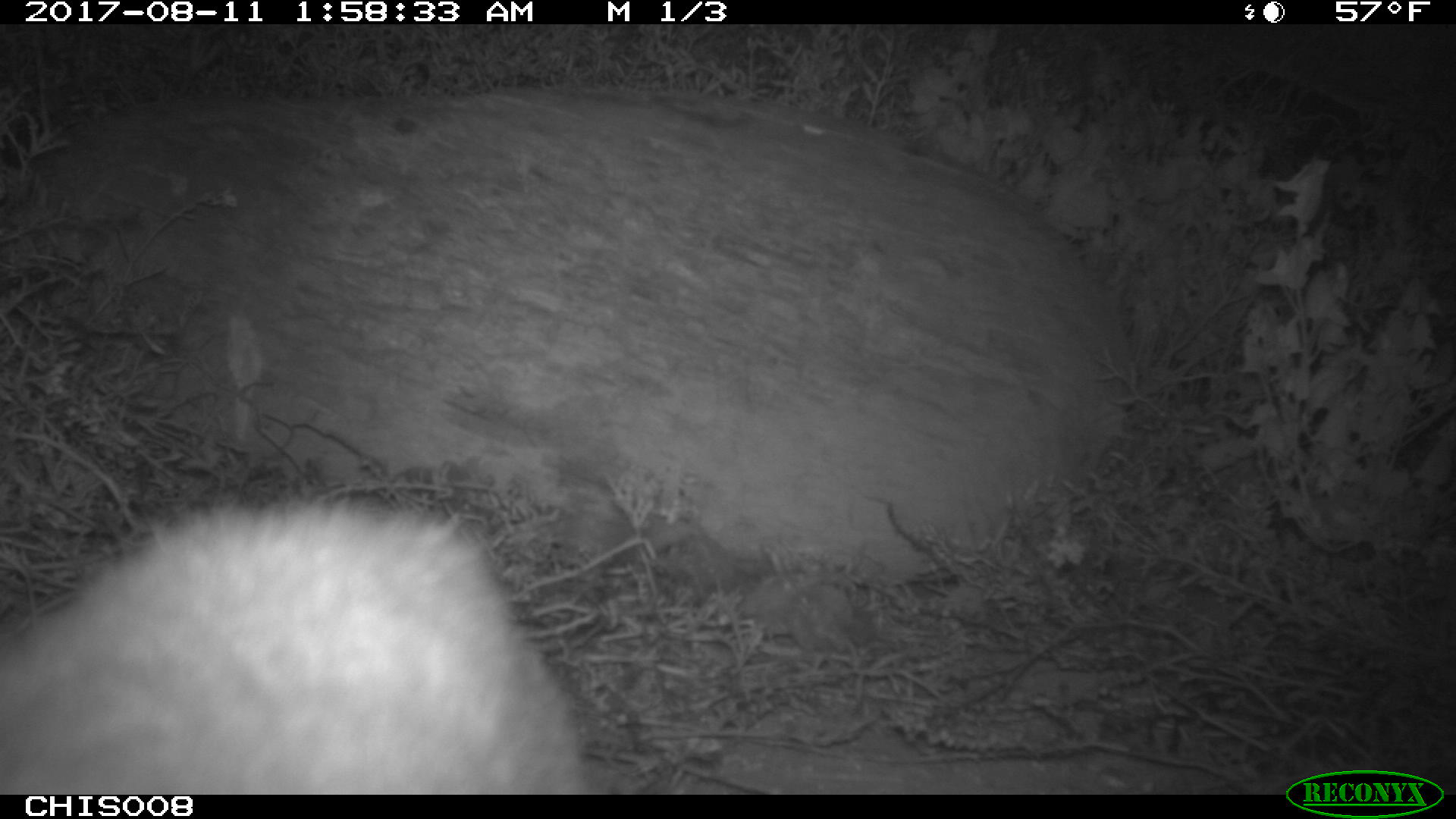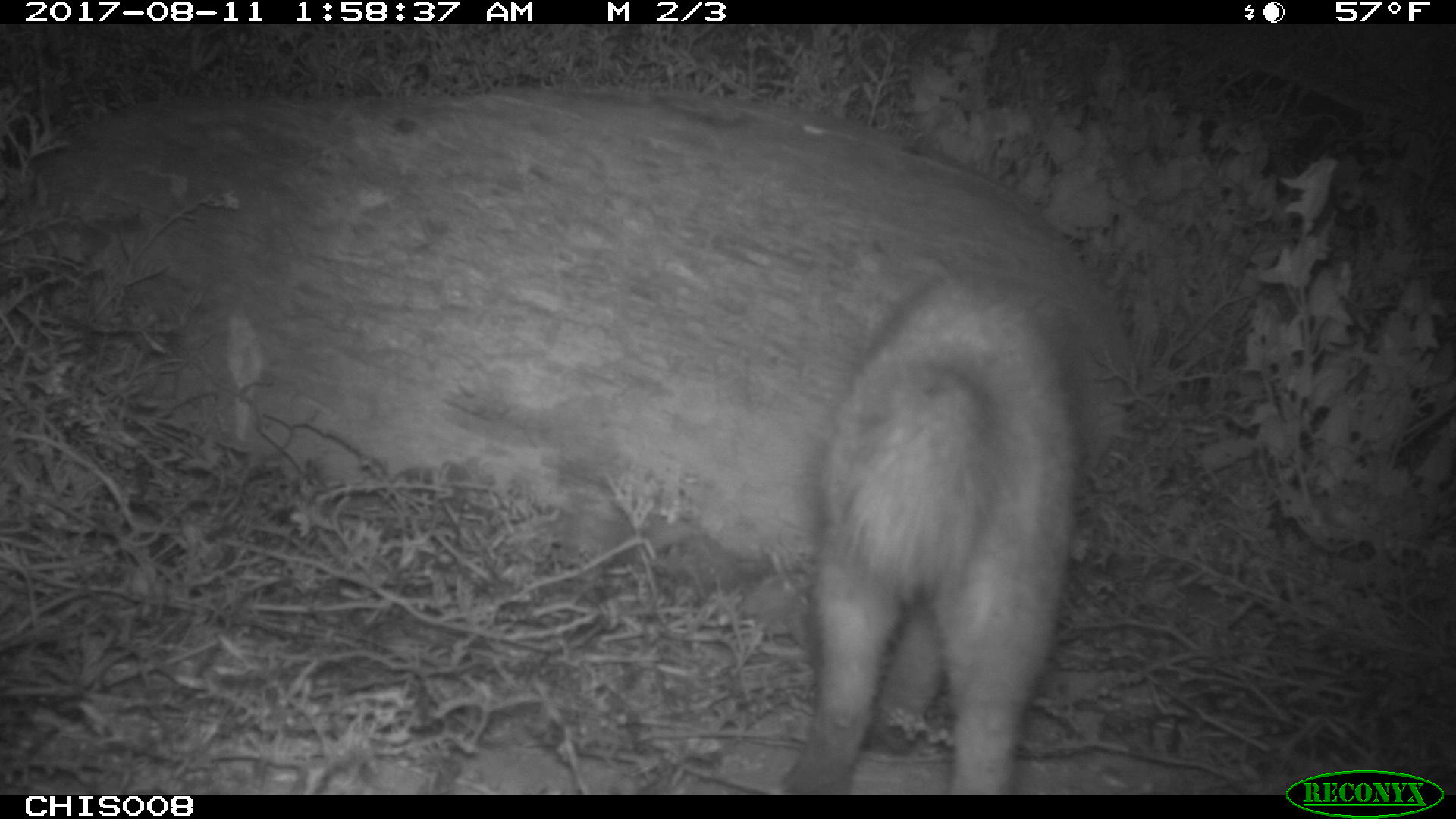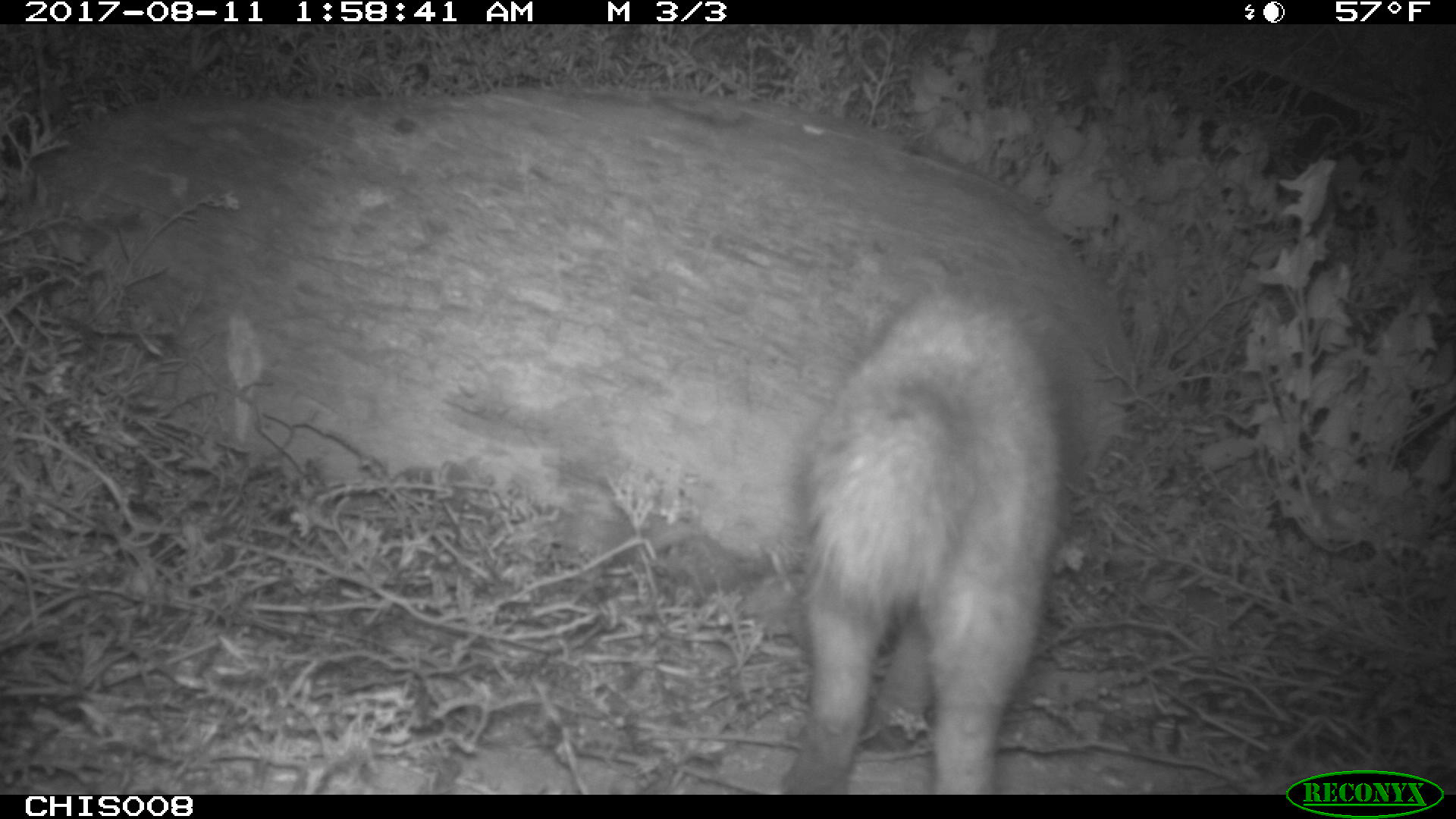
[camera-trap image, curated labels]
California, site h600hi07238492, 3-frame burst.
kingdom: Animalia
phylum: Chordata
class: Mammalia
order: Carnivora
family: Canidae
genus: Urocyon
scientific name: Urocyon littoralis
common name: island fox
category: fox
Fox (island fox) (Urocyon littoralis).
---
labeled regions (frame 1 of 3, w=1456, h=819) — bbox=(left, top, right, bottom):
fox: bbox=(0, 488, 591, 793)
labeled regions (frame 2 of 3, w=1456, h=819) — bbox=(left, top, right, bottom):
fox: bbox=(776, 256, 1081, 793)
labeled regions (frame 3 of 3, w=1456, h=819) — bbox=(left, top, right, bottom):
fox: bbox=(775, 271, 1070, 794)